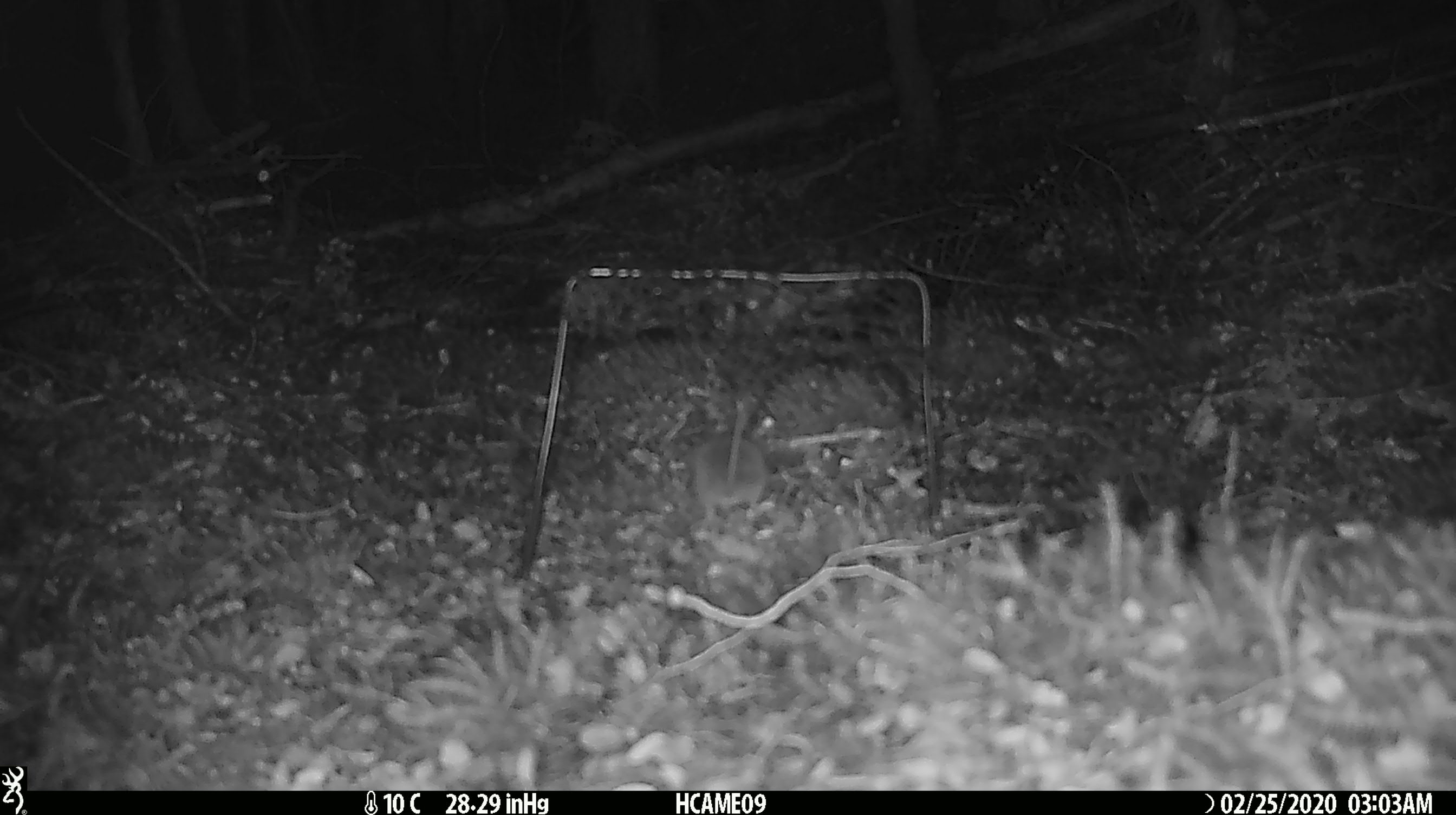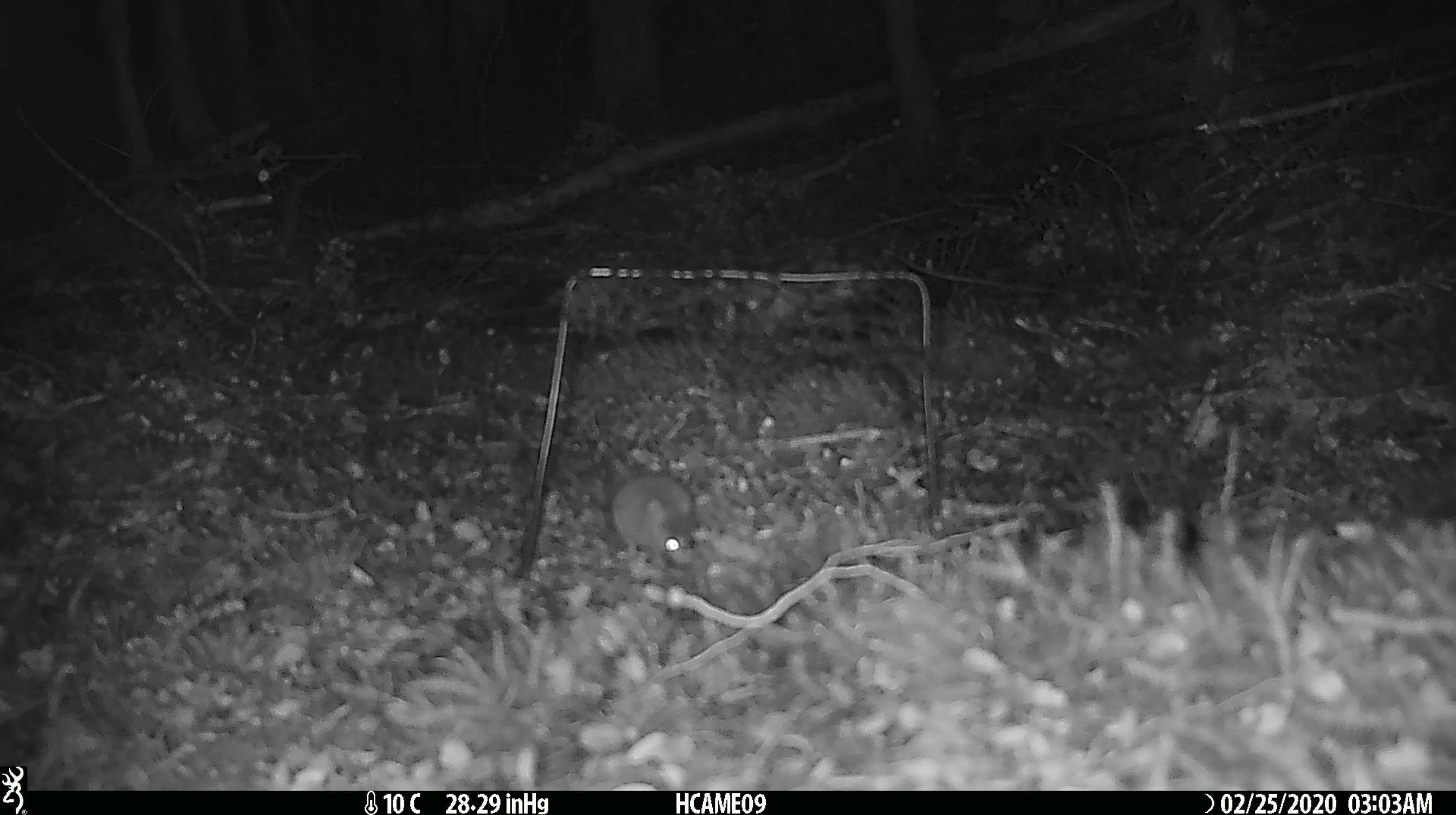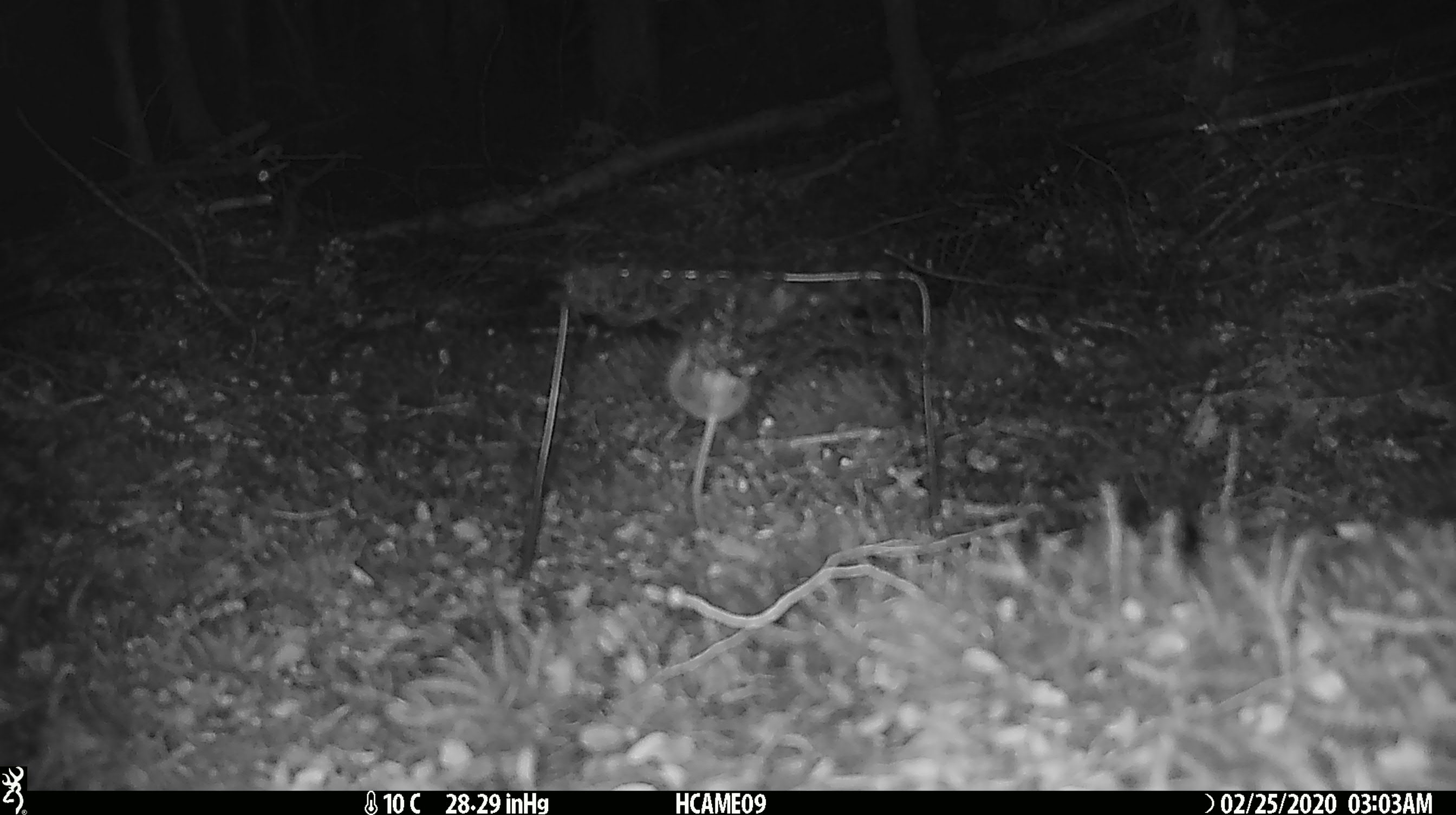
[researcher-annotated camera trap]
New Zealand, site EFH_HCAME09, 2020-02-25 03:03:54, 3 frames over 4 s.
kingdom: Animalia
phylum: Chordata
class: Mammalia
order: Rodentia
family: Muridae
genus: Mus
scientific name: Mus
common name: mouse